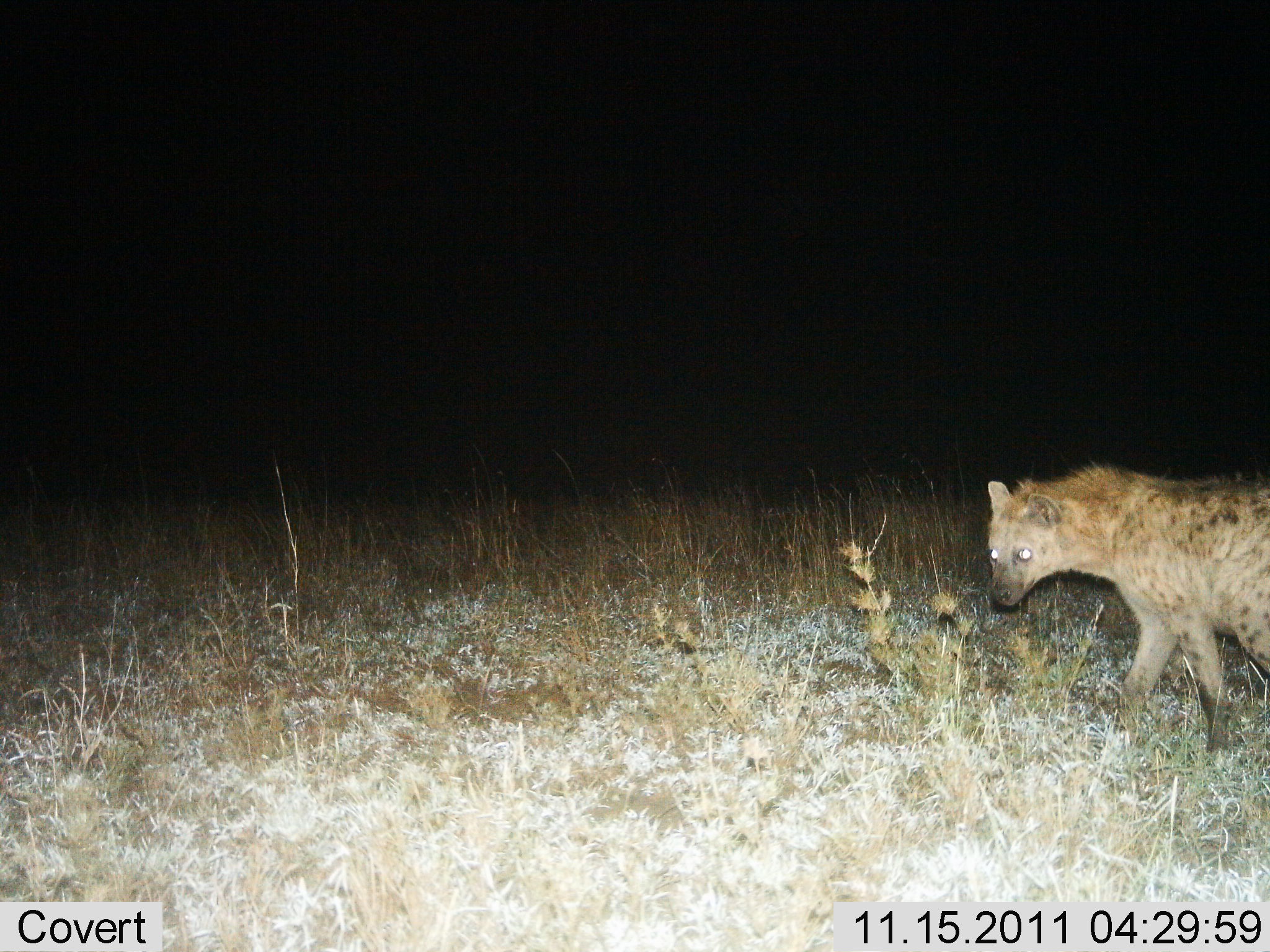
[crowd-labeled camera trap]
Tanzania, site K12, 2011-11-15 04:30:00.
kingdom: Animalia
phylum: Chordata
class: Mammalia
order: Carnivora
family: Hyaenidae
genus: Crocuta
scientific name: Crocuta crocuta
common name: spotted hyena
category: hyenaspotted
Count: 1.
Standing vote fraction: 36%.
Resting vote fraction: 0%.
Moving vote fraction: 64%.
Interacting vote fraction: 0%.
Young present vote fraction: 0%.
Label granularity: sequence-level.